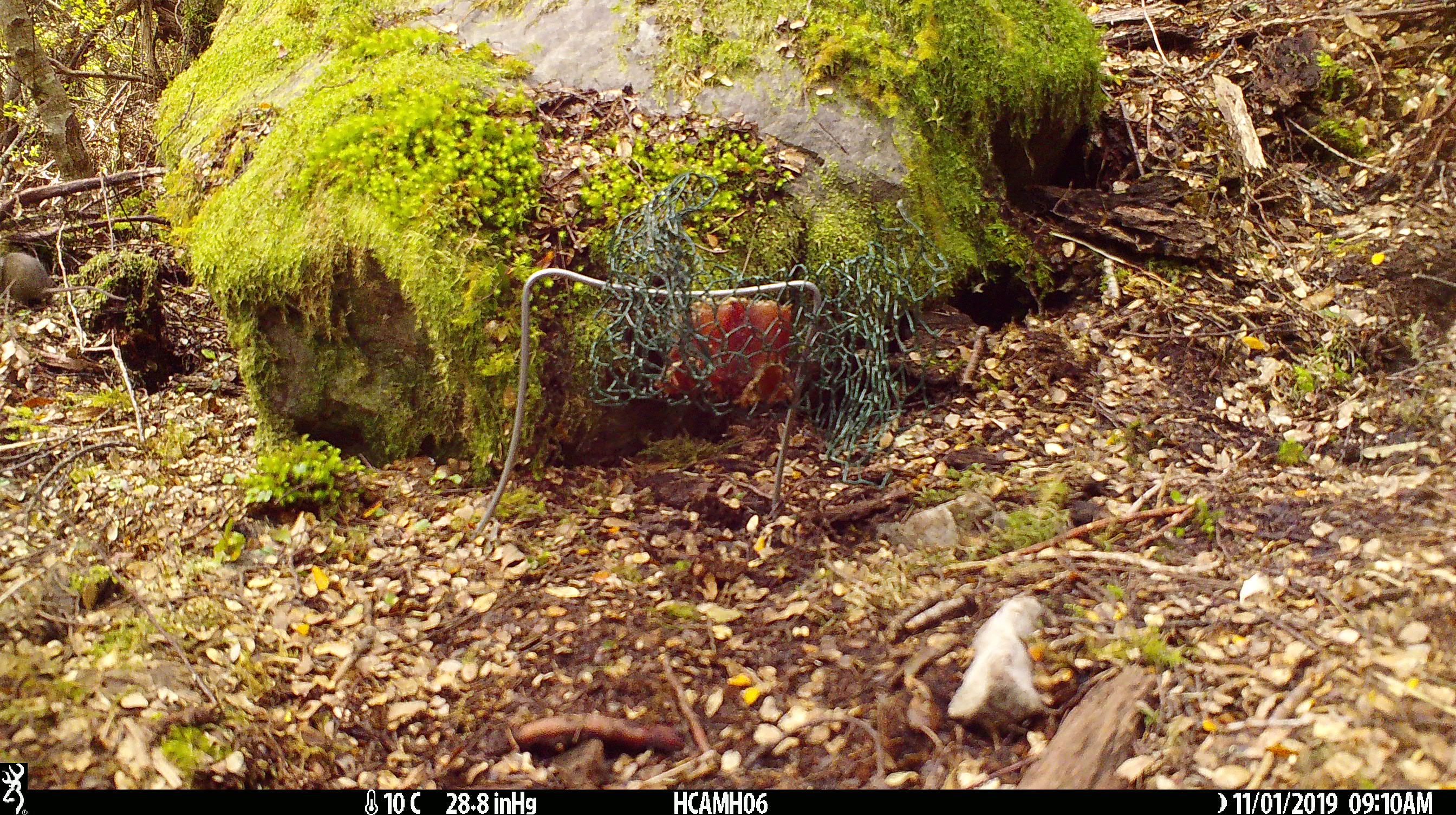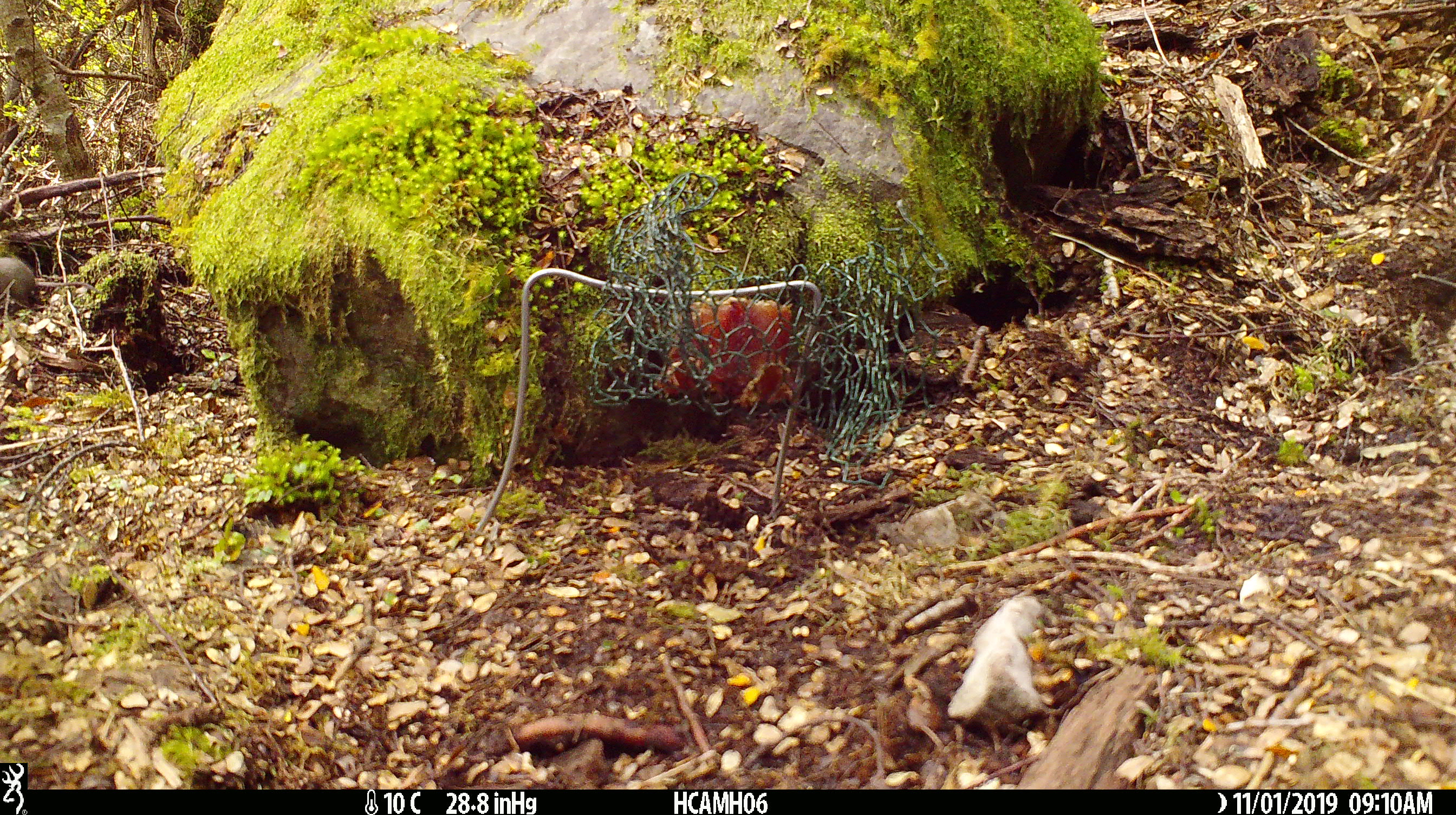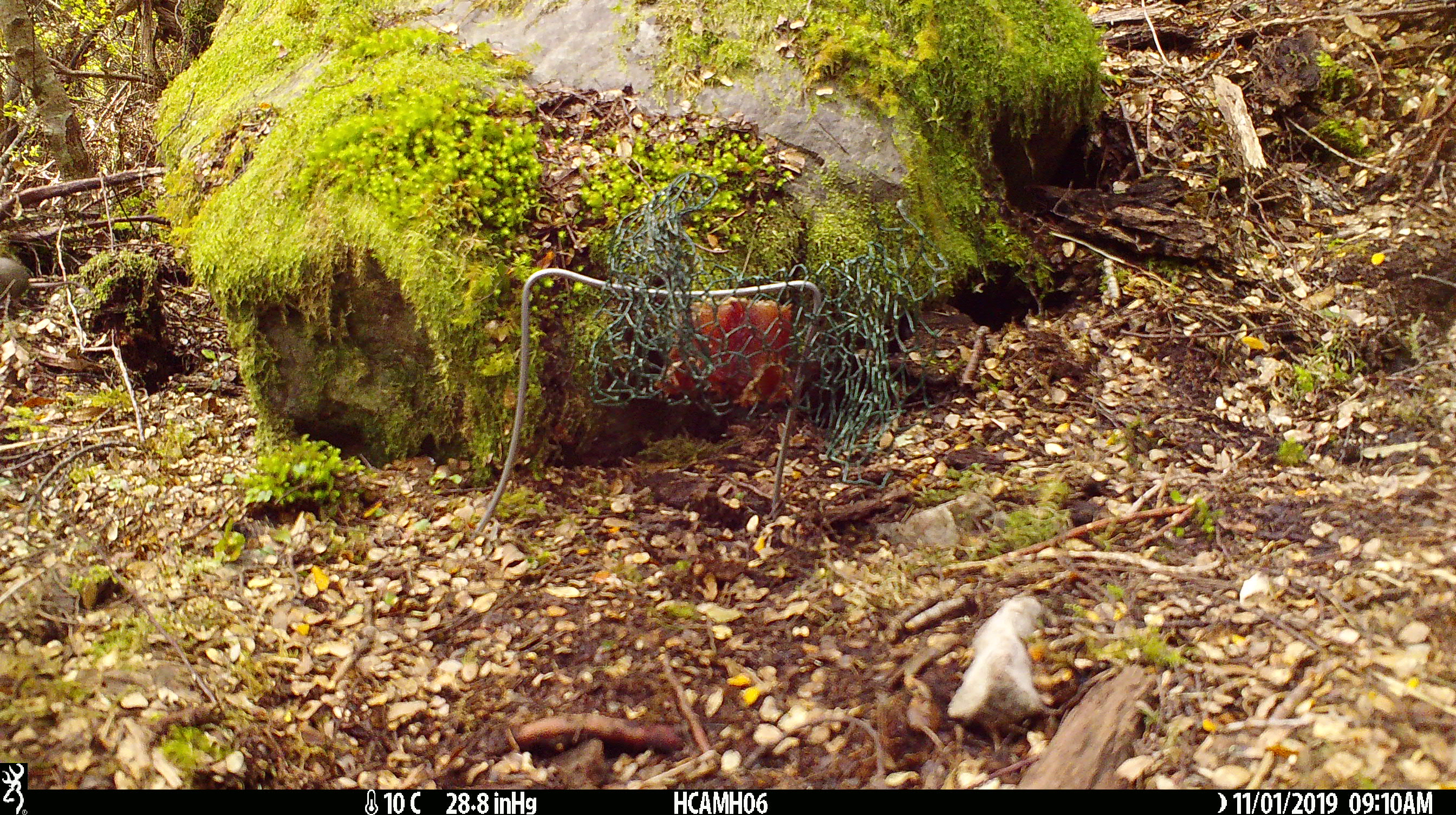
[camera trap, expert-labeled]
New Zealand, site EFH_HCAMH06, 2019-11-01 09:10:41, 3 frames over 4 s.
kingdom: Animalia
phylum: Chordata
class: Mammalia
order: Rodentia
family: Muridae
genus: Mus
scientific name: Mus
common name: mouse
Mouse (Mus).